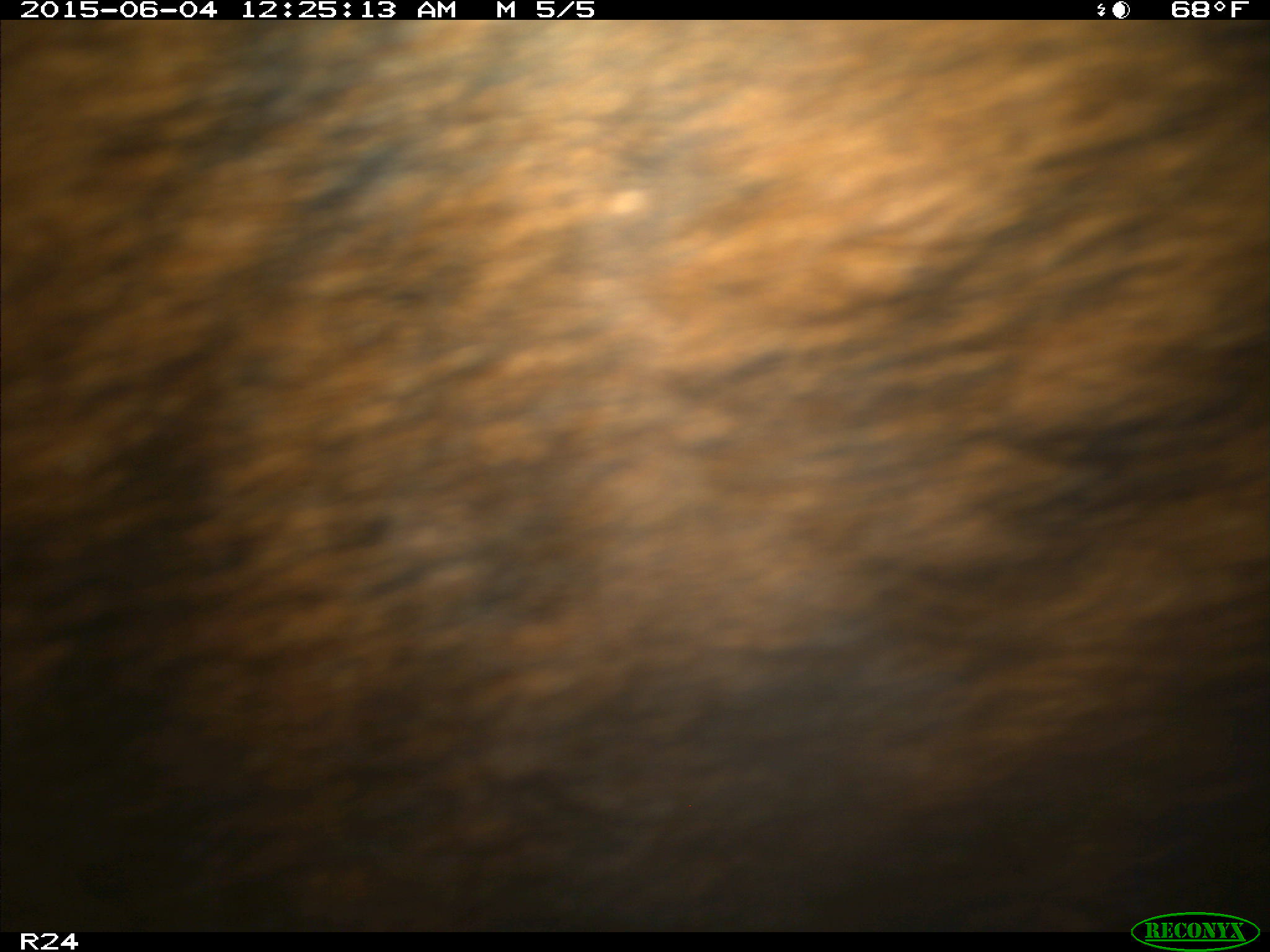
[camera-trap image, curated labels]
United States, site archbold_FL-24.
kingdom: Animalia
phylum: Chordata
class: Mammalia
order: Artiodactyla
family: Bovidae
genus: Bos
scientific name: Bos taurus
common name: domestic cow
Bos taurus (domestic cow).